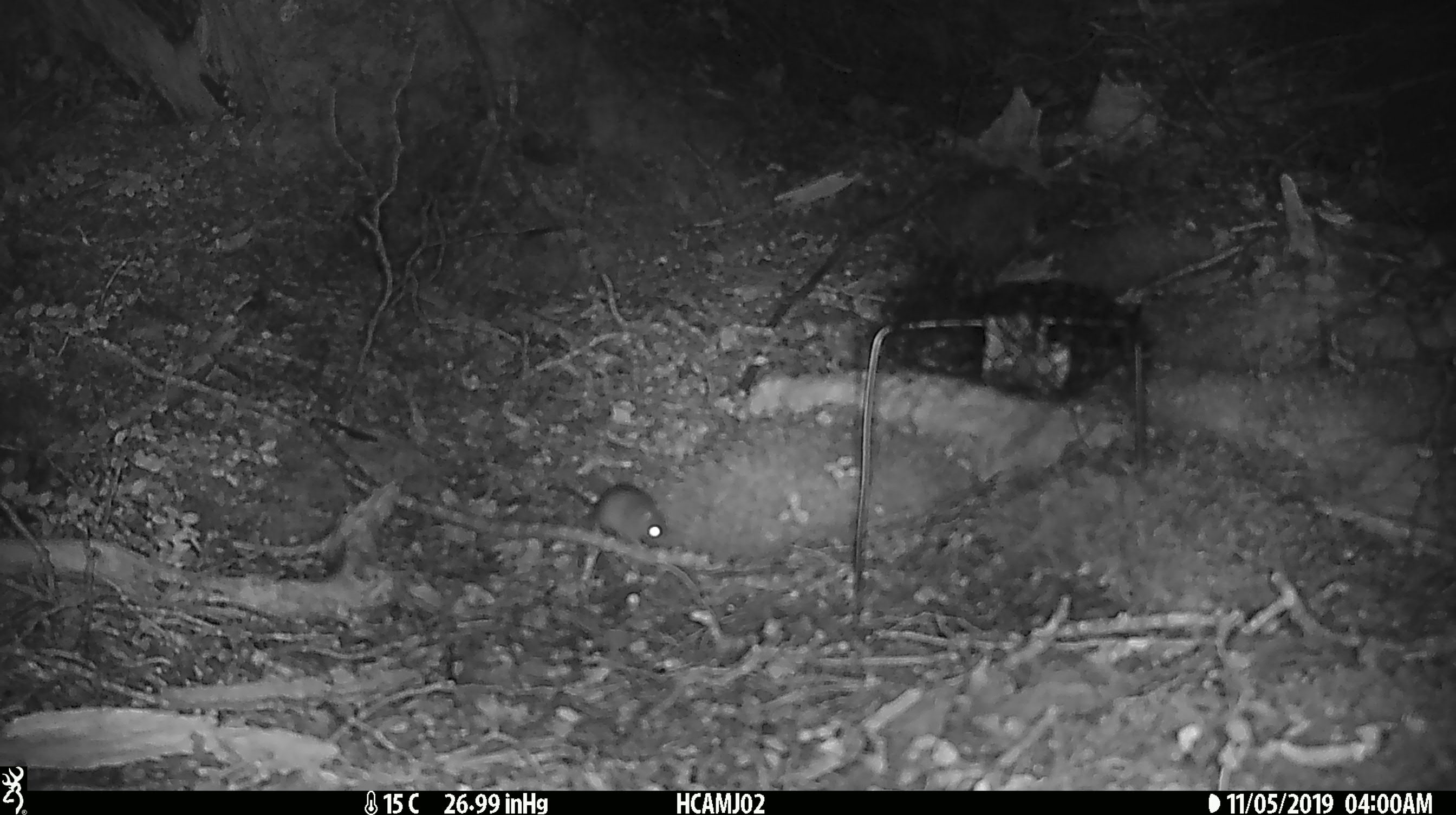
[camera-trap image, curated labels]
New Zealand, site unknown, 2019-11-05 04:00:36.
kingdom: Animalia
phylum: Chordata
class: Mammalia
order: Rodentia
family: Muridae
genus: Mus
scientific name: Mus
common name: mouse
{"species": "mouse (Mus)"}